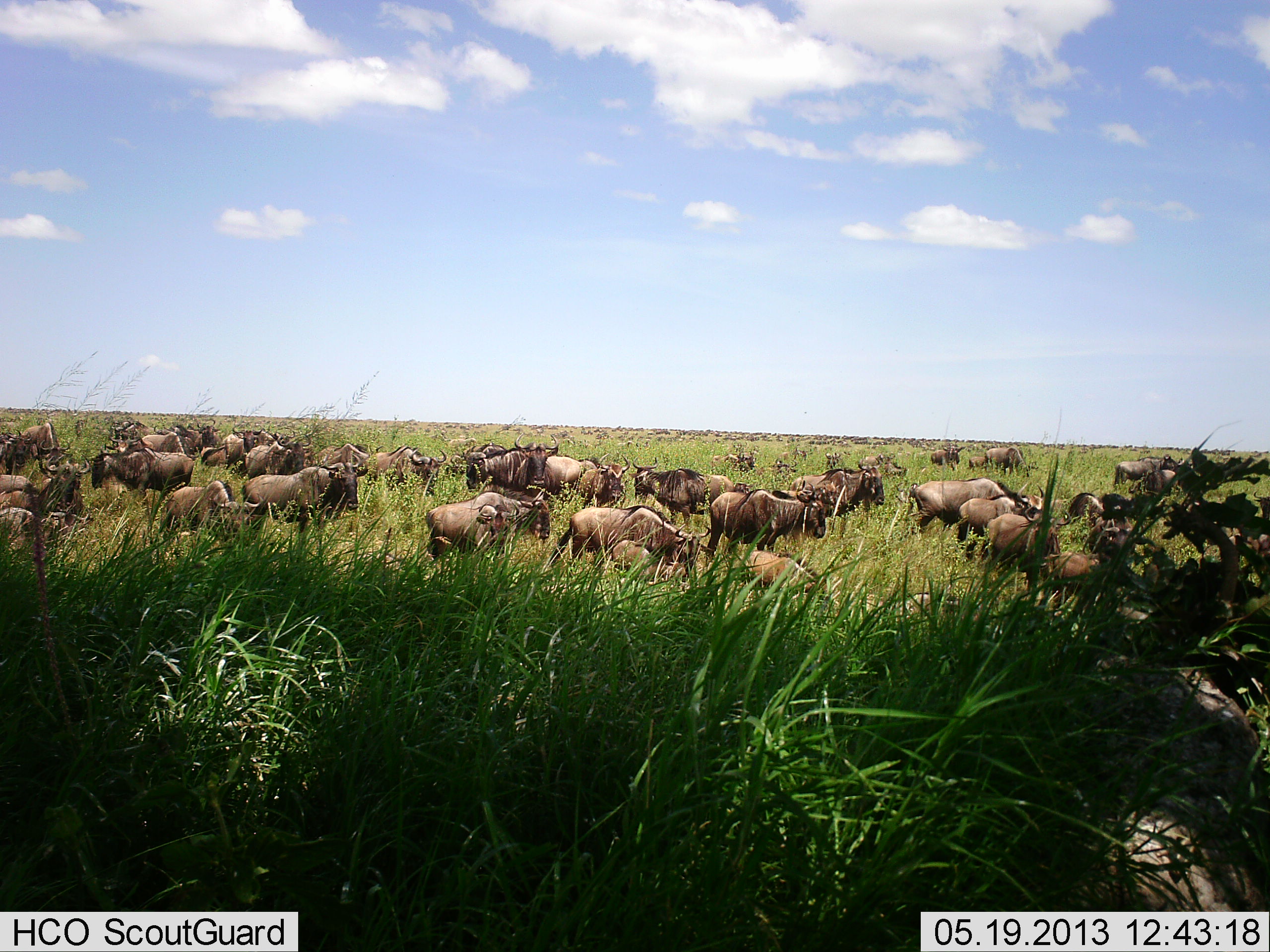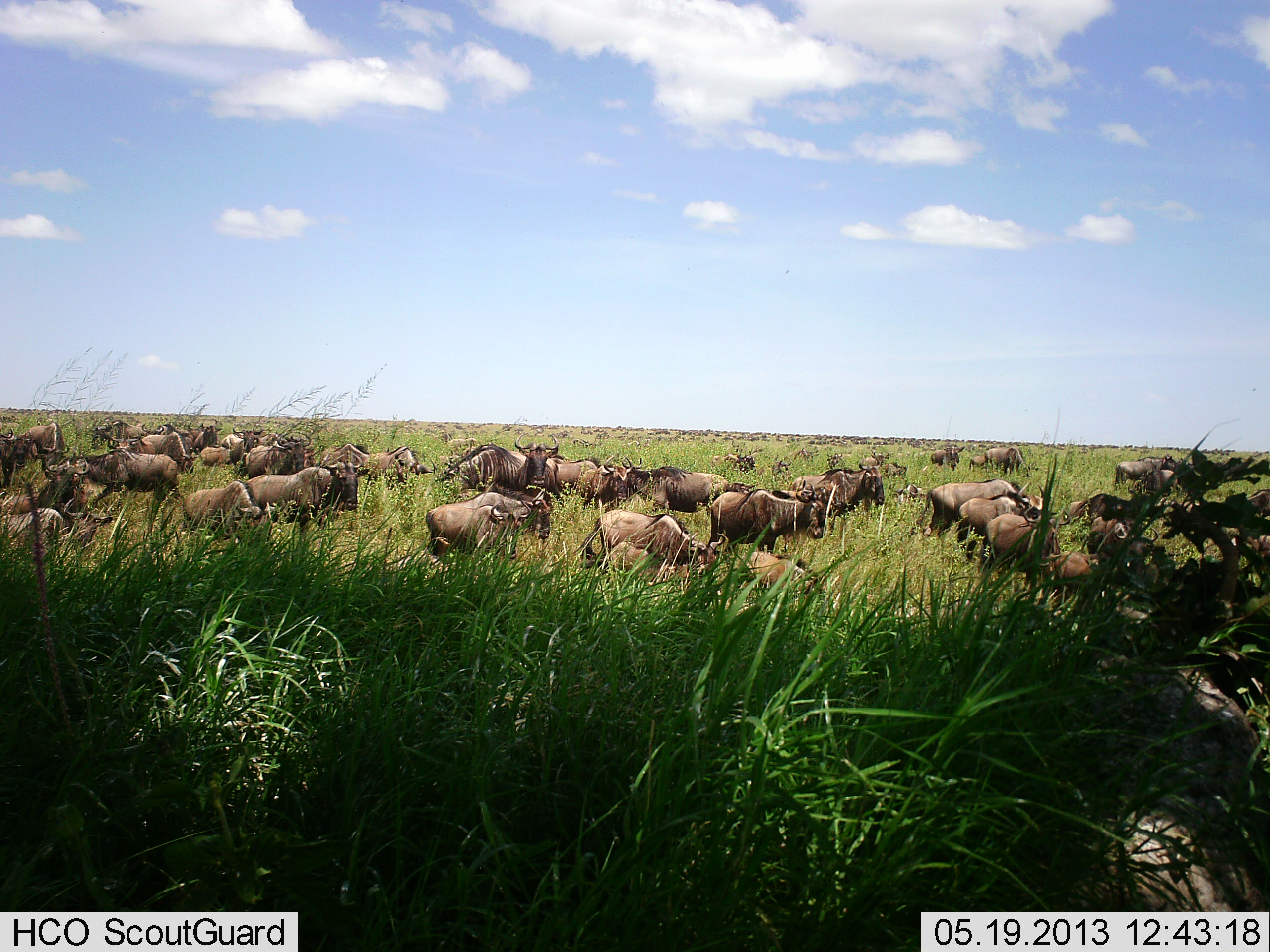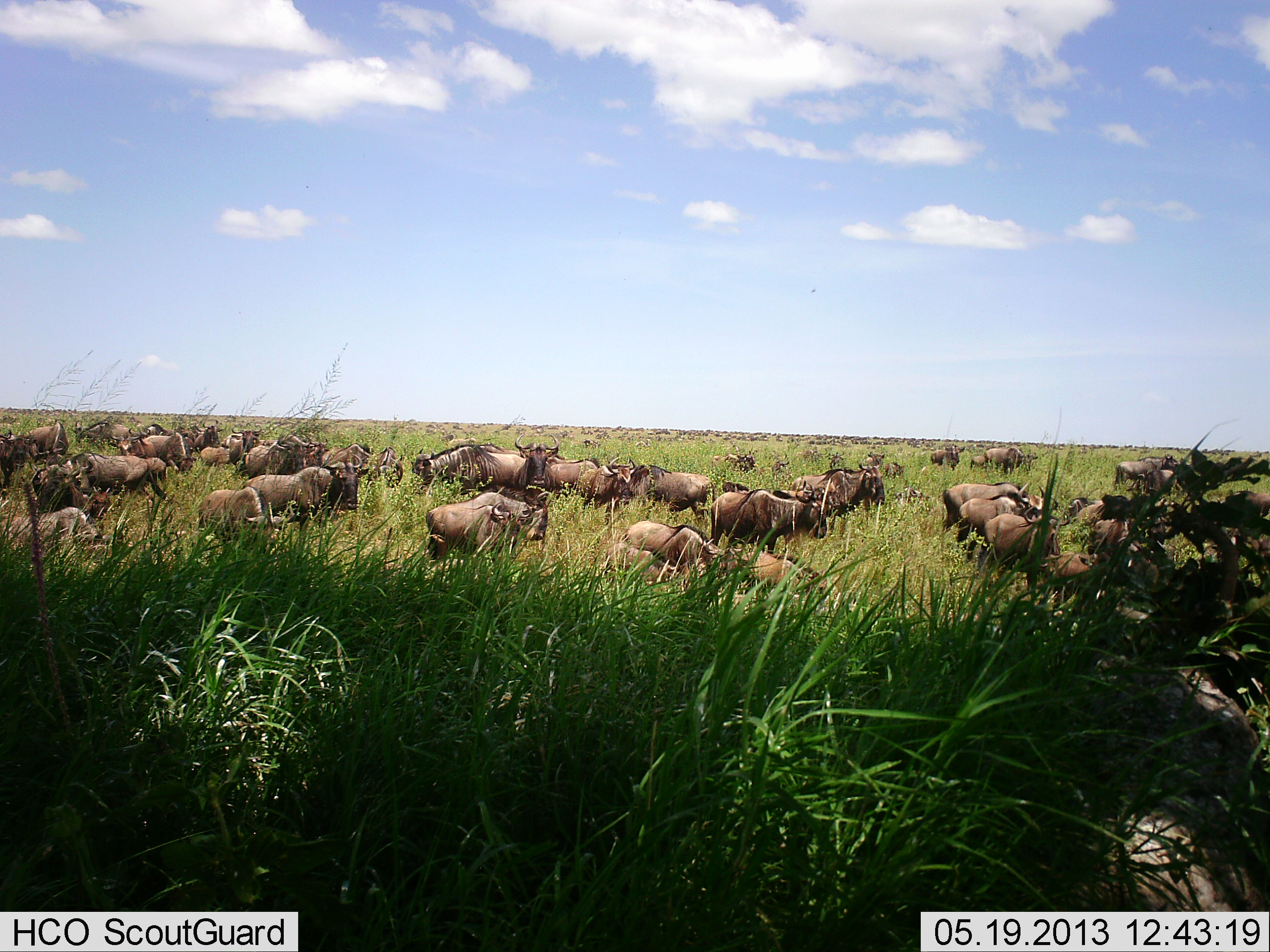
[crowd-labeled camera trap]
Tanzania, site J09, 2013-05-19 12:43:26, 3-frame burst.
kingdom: Animalia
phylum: Chordata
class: Mammalia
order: Artiodactyla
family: Bovidae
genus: Connochaetes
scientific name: Connochaetes taurinus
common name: blue wildebeest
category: wildebeest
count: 51+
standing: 62%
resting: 43%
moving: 67%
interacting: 24%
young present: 10%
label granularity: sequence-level